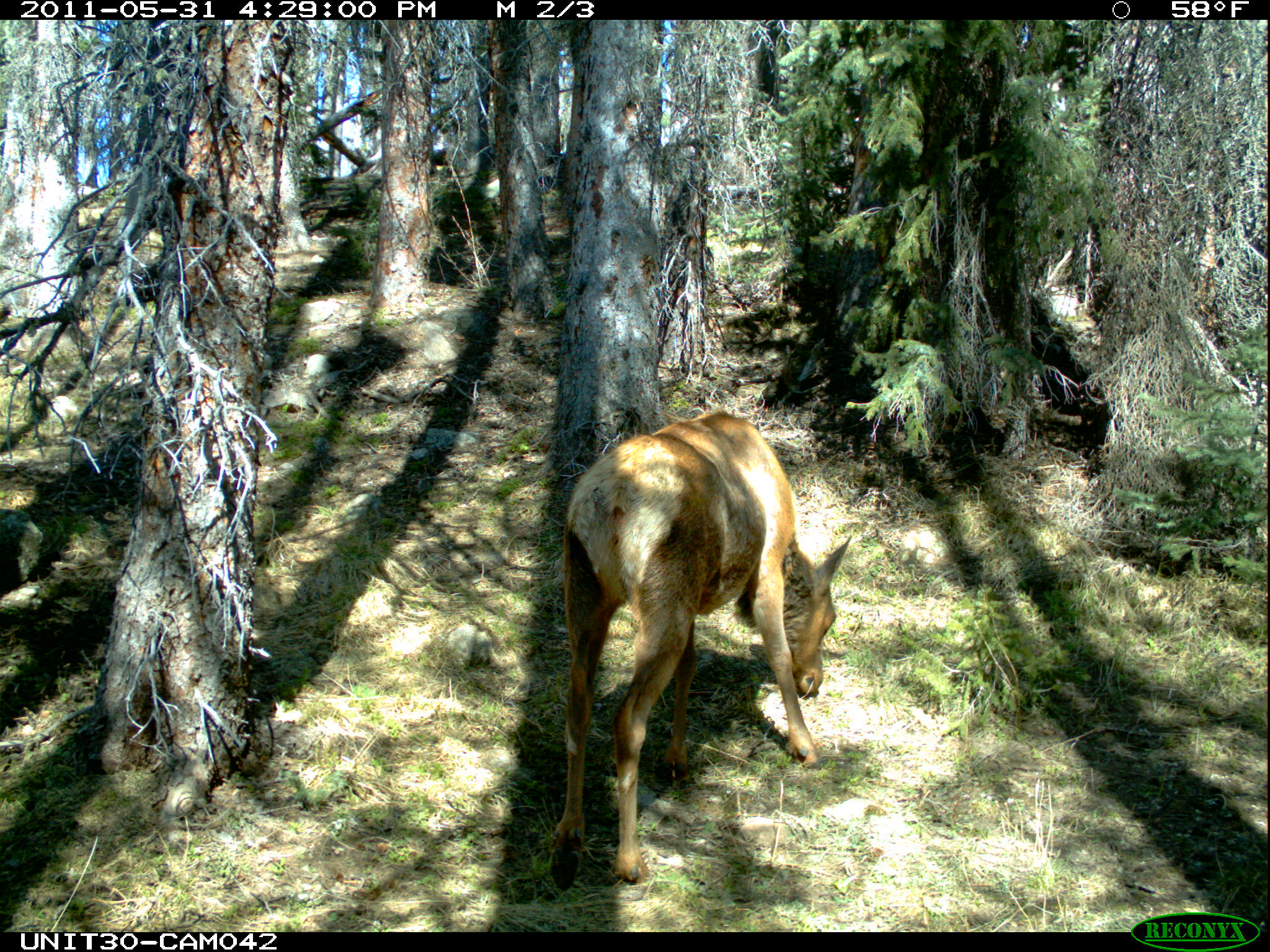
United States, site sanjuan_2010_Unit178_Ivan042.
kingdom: Animalia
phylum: Chordata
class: Mammalia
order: Artiodactyla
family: Cervidae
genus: Cervus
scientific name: Cervus elaphus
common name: red deer